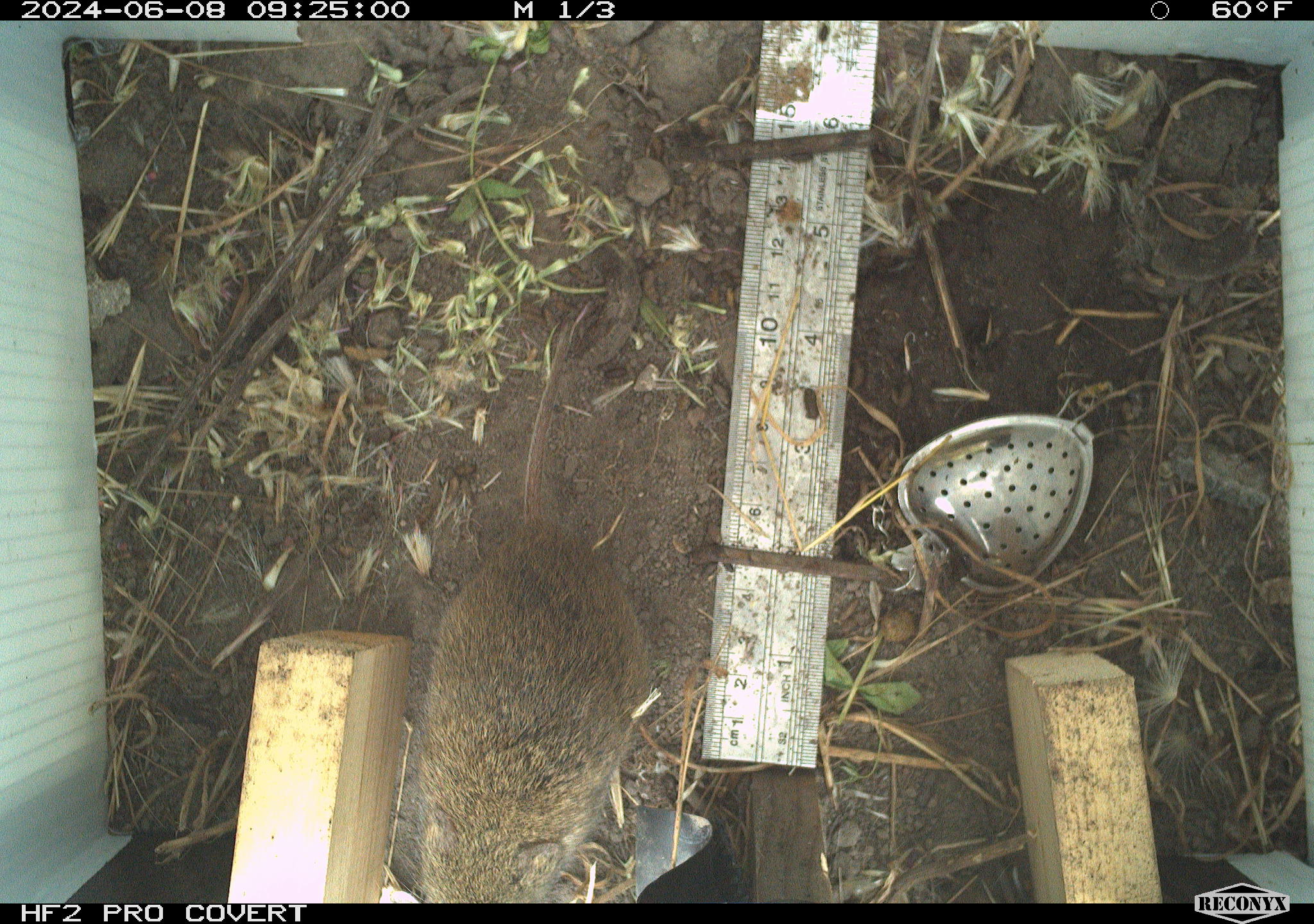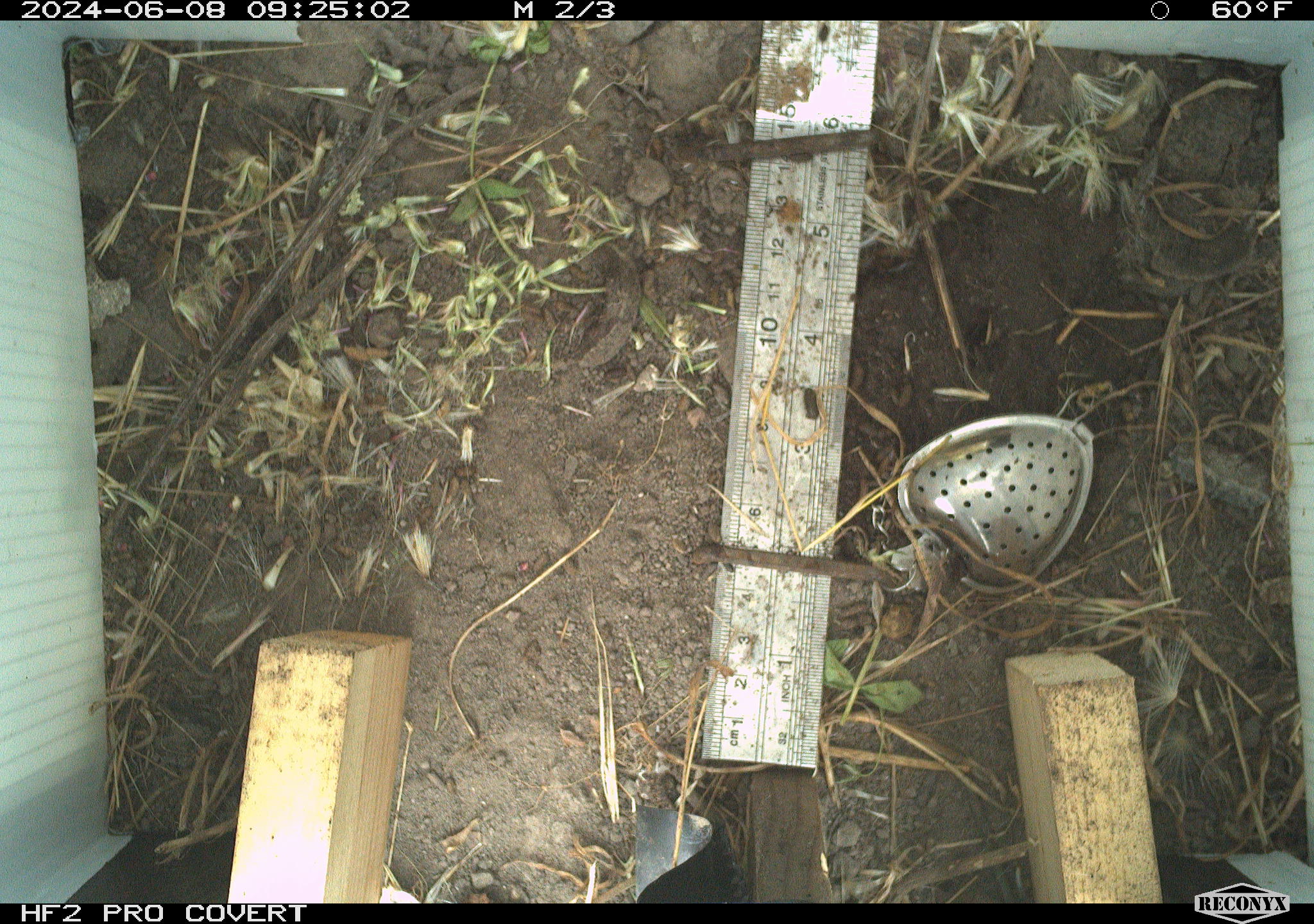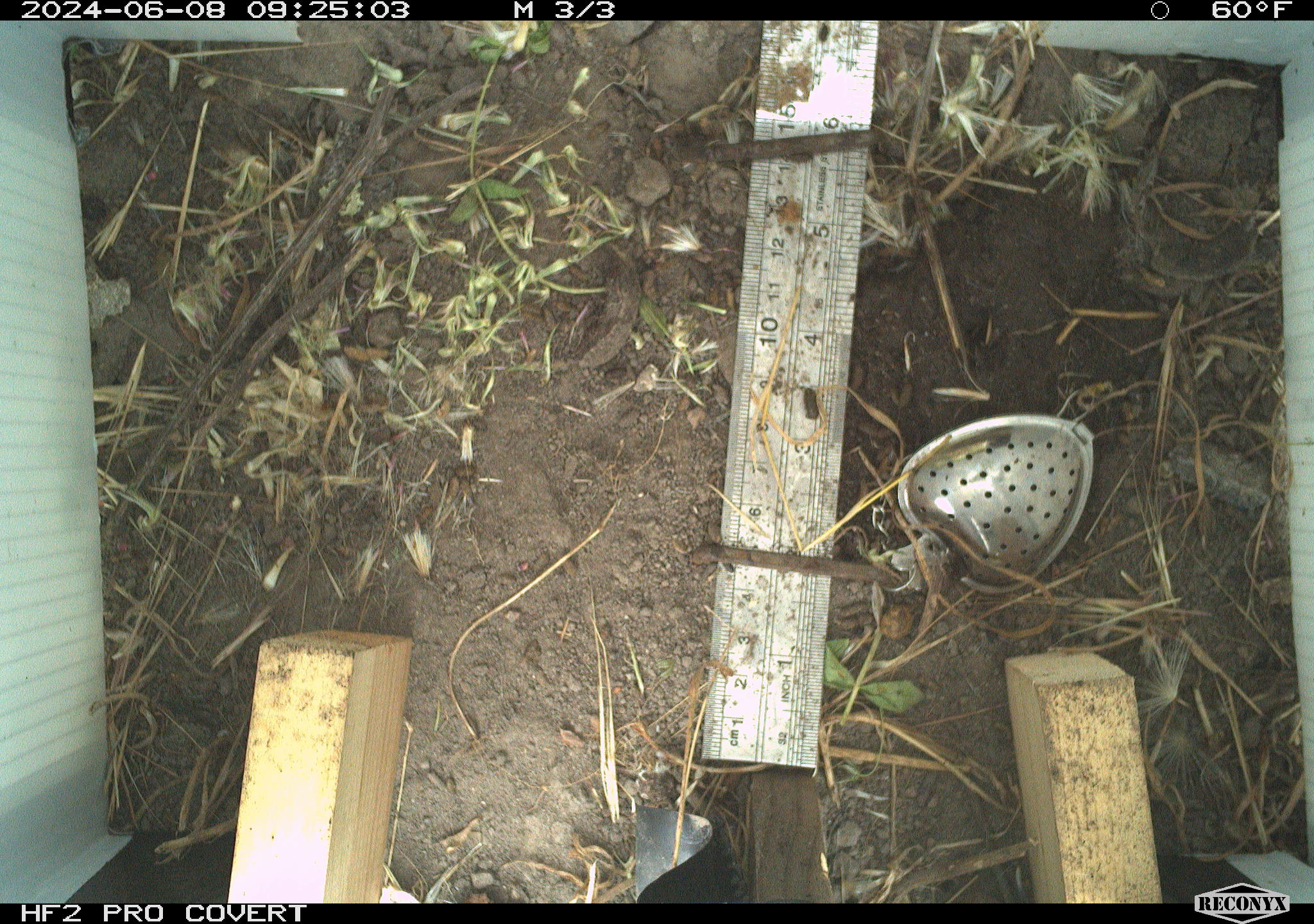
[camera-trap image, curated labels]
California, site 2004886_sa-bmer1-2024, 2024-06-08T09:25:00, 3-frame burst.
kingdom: Animalia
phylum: Chordata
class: Mammalia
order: Rodentia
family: Cricetidae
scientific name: Arvicolinae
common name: voles, lemmings, and muskrats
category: arvicolinae subfamily